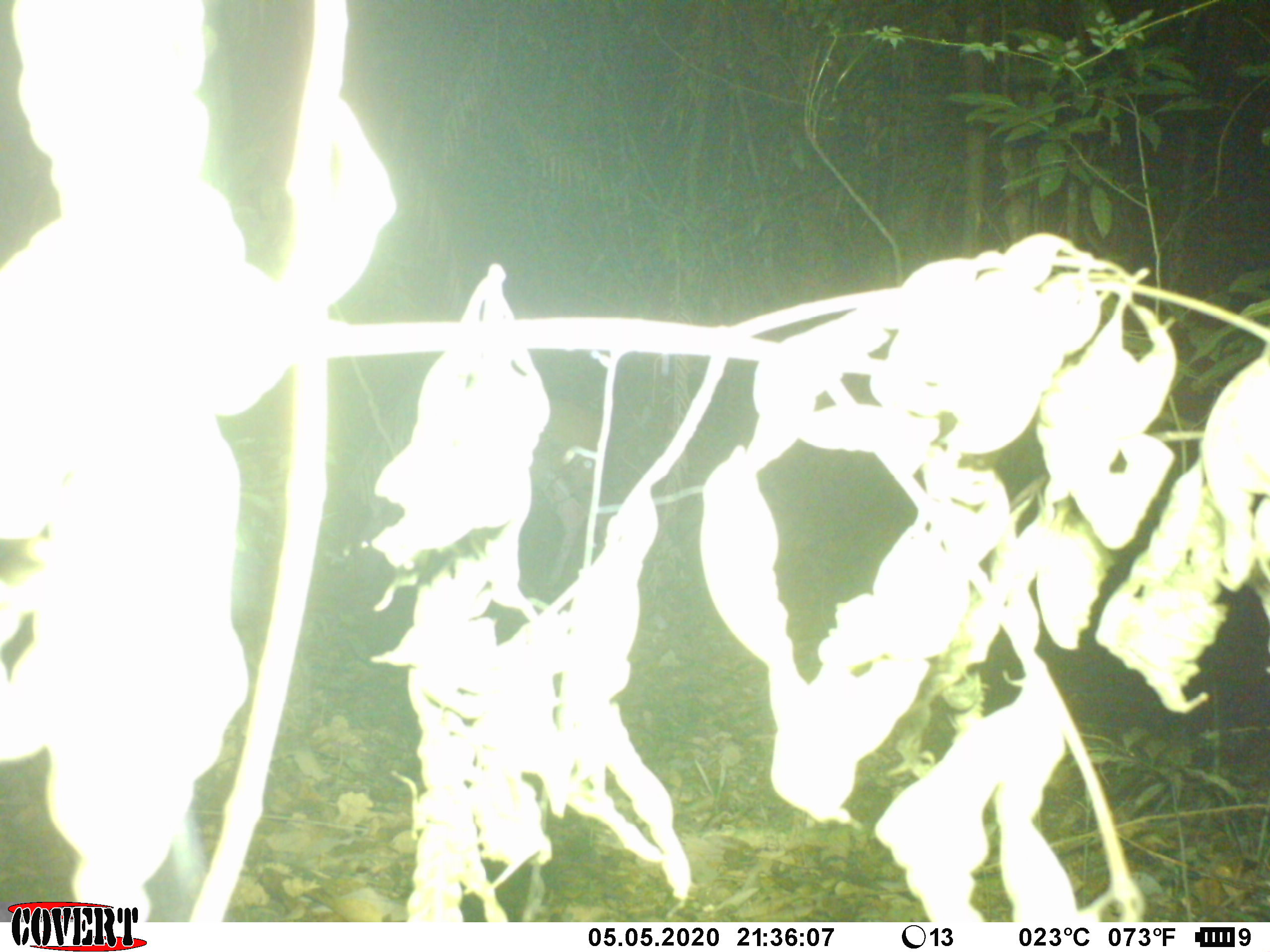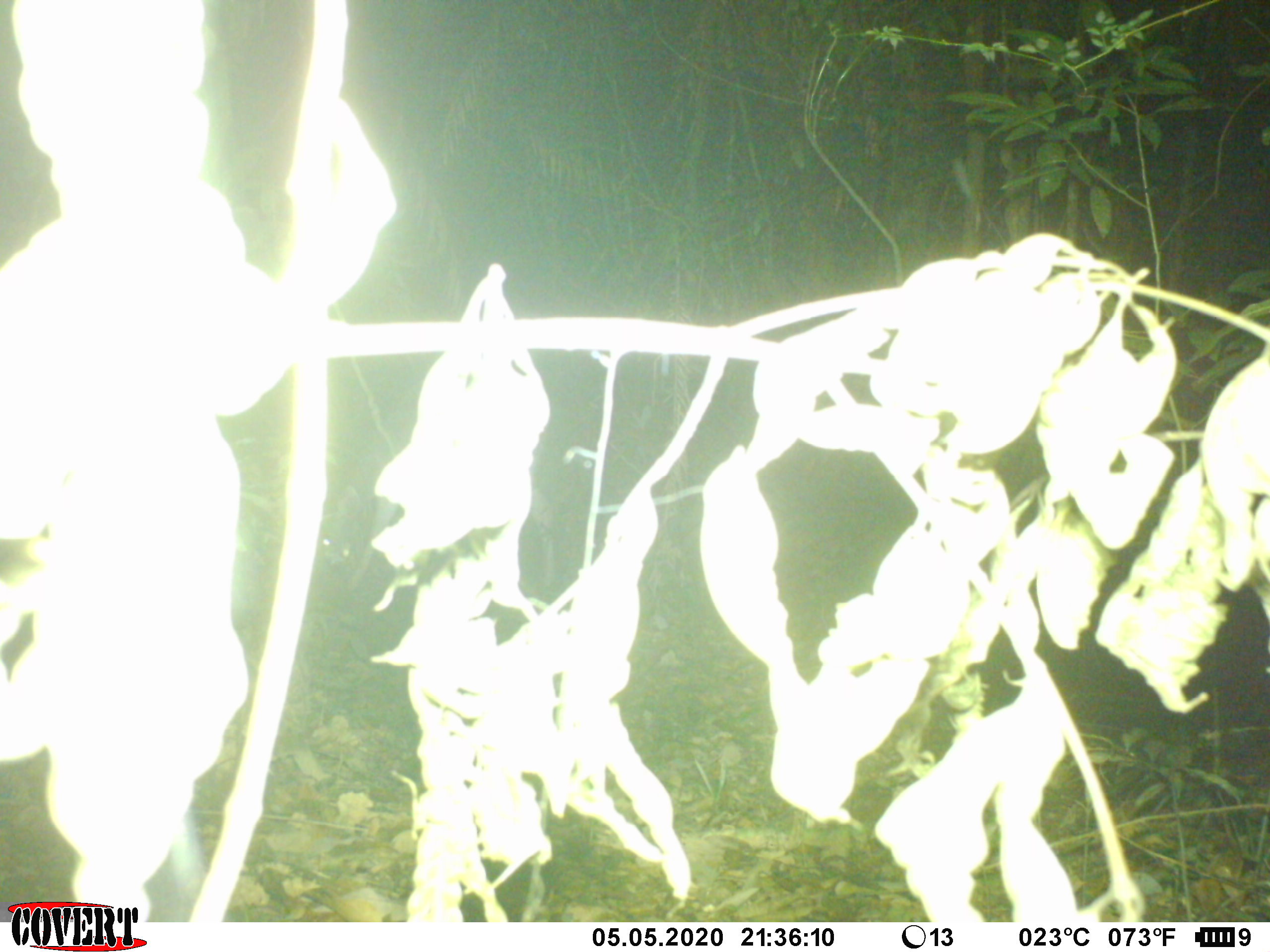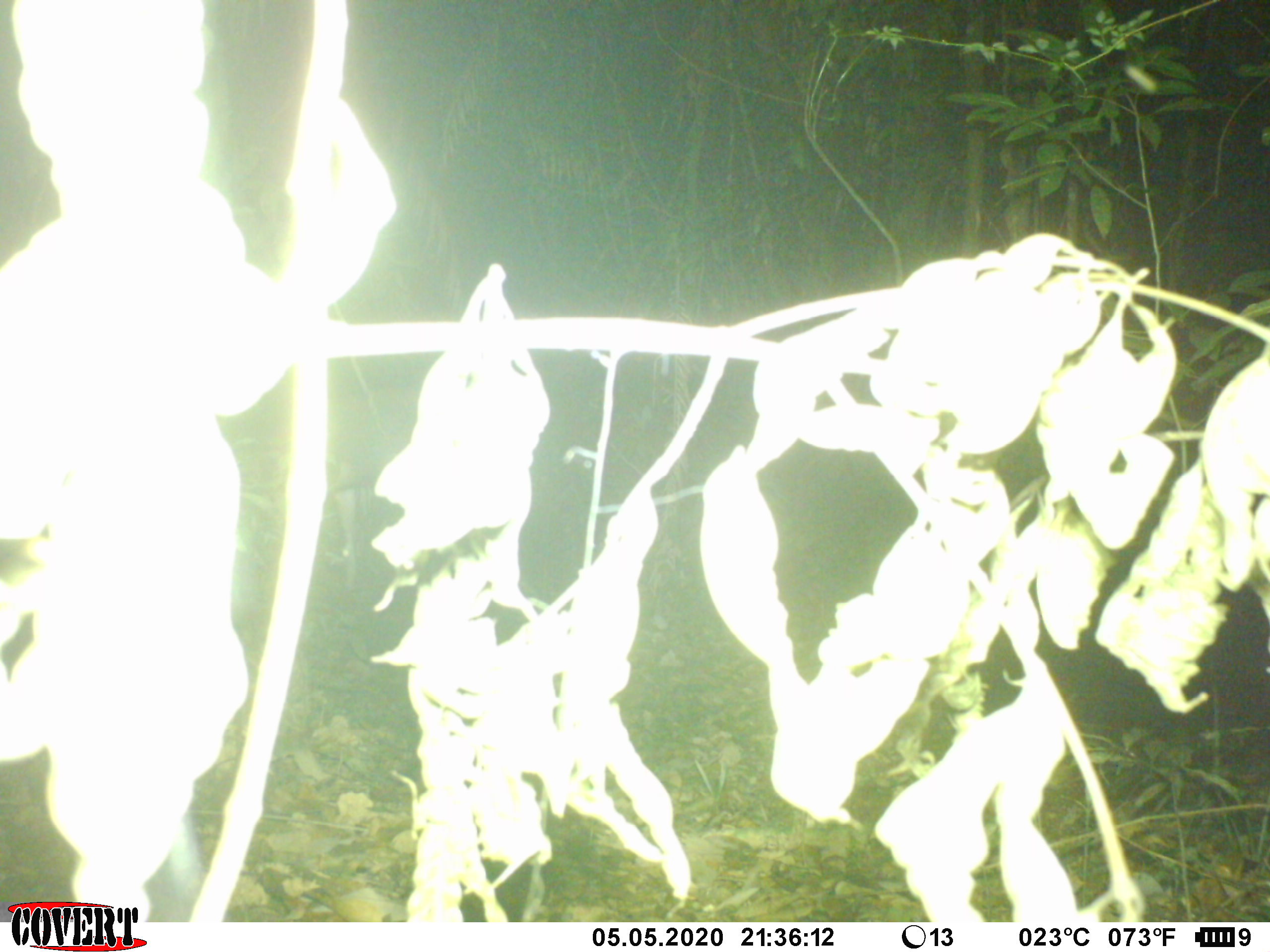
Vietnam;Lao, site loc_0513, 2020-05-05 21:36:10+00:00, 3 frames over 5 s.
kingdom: Animalia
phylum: Chordata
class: Mammalia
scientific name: Laurasiatheria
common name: ungulate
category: unidentified ungulates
Unidentified ungulates (ungulate) (Laurasiatheria). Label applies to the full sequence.